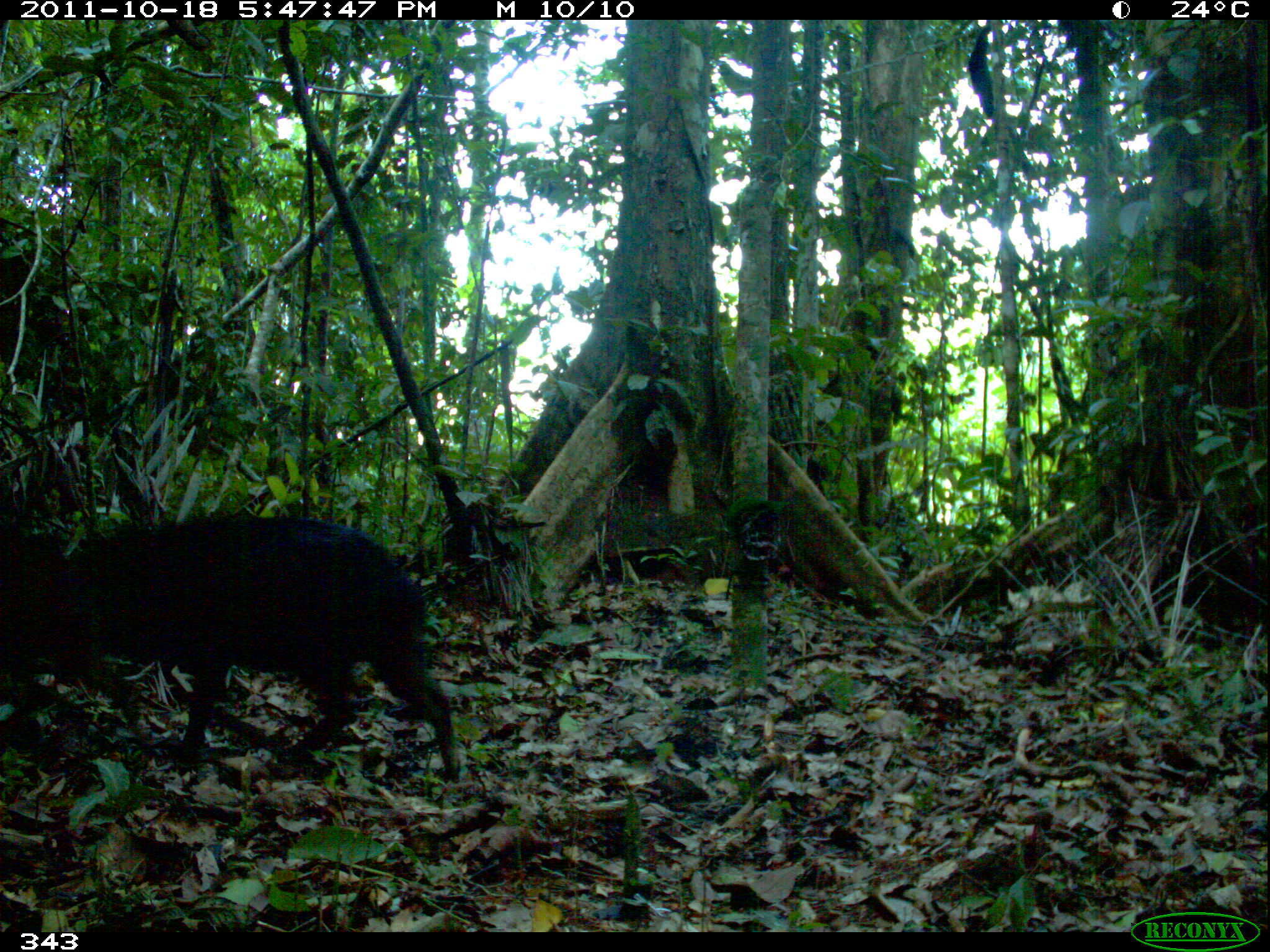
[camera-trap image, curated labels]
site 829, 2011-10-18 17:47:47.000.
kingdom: Animalia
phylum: Chordata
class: Mammalia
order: Artiodactyla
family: Tayassuidae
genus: Tayassu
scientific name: Tayassu pecari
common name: white-lipped peccary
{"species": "Tayassu pecari (white-lipped peccary)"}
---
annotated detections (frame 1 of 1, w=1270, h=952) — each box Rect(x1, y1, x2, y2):
tayassu pecari: Rect(46, 506, 460, 783); Rect(0, 529, 153, 762)